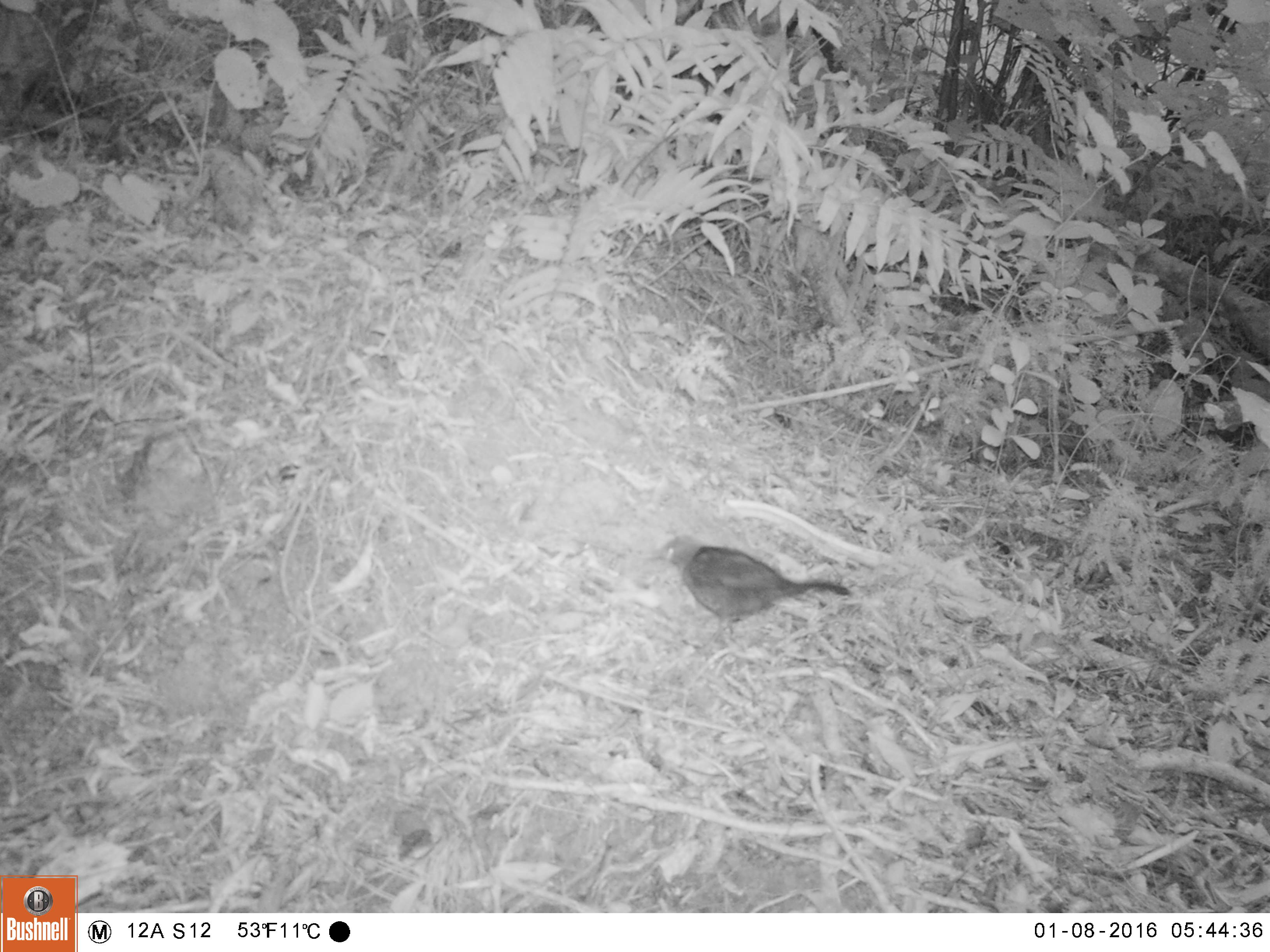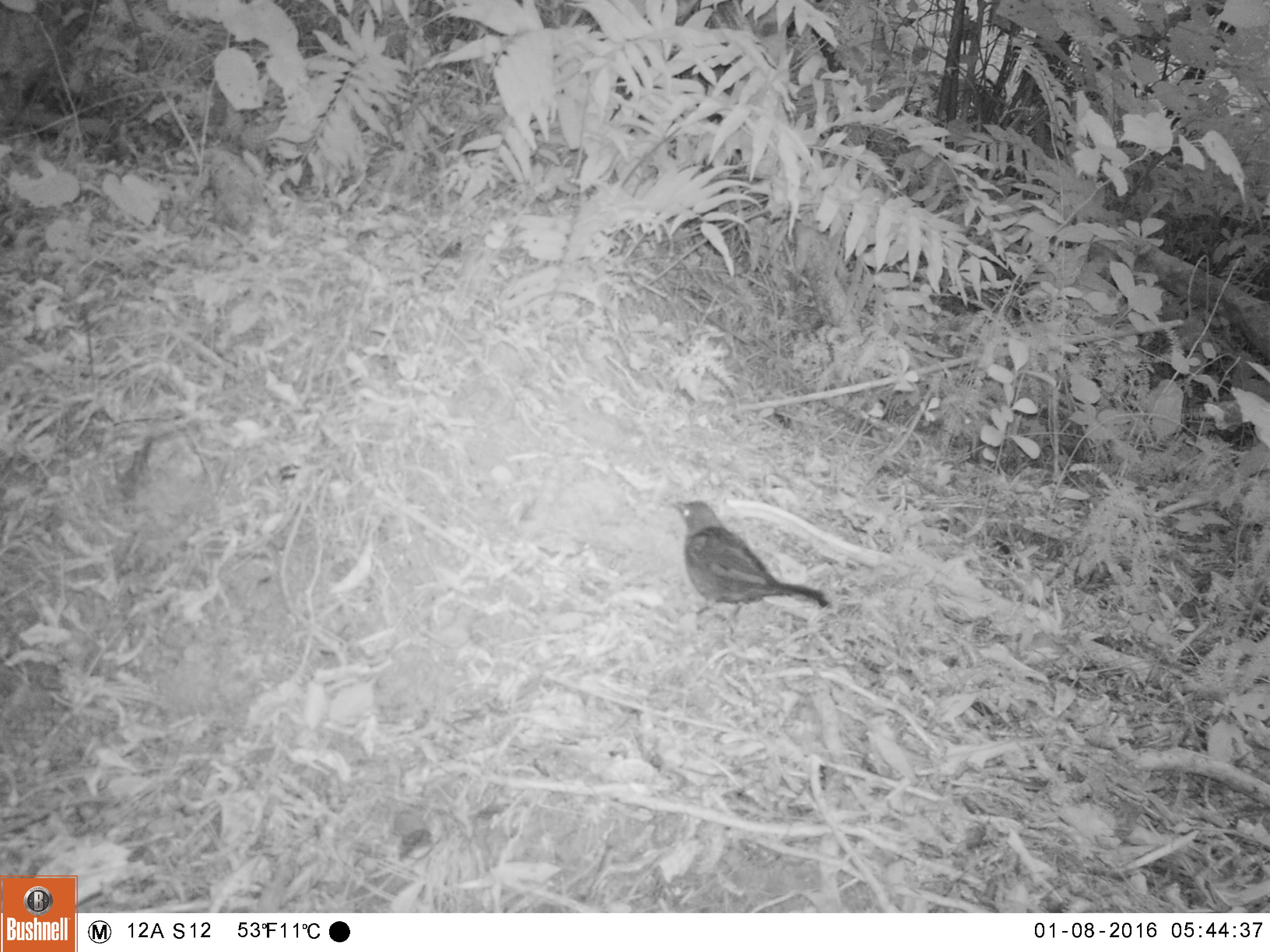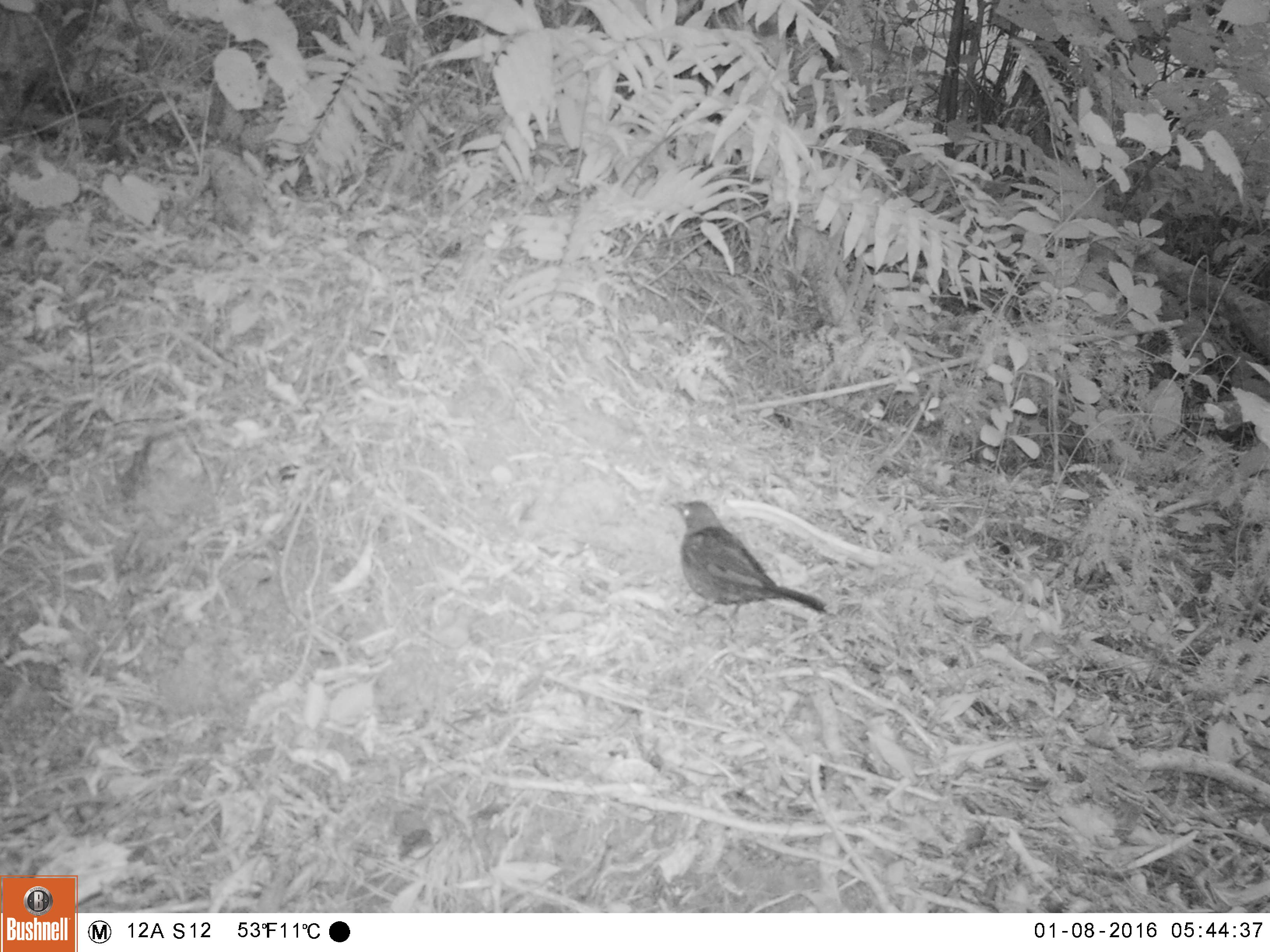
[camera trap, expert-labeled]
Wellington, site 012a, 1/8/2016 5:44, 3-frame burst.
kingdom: Animalia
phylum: Chordata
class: Aves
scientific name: Aves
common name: bird